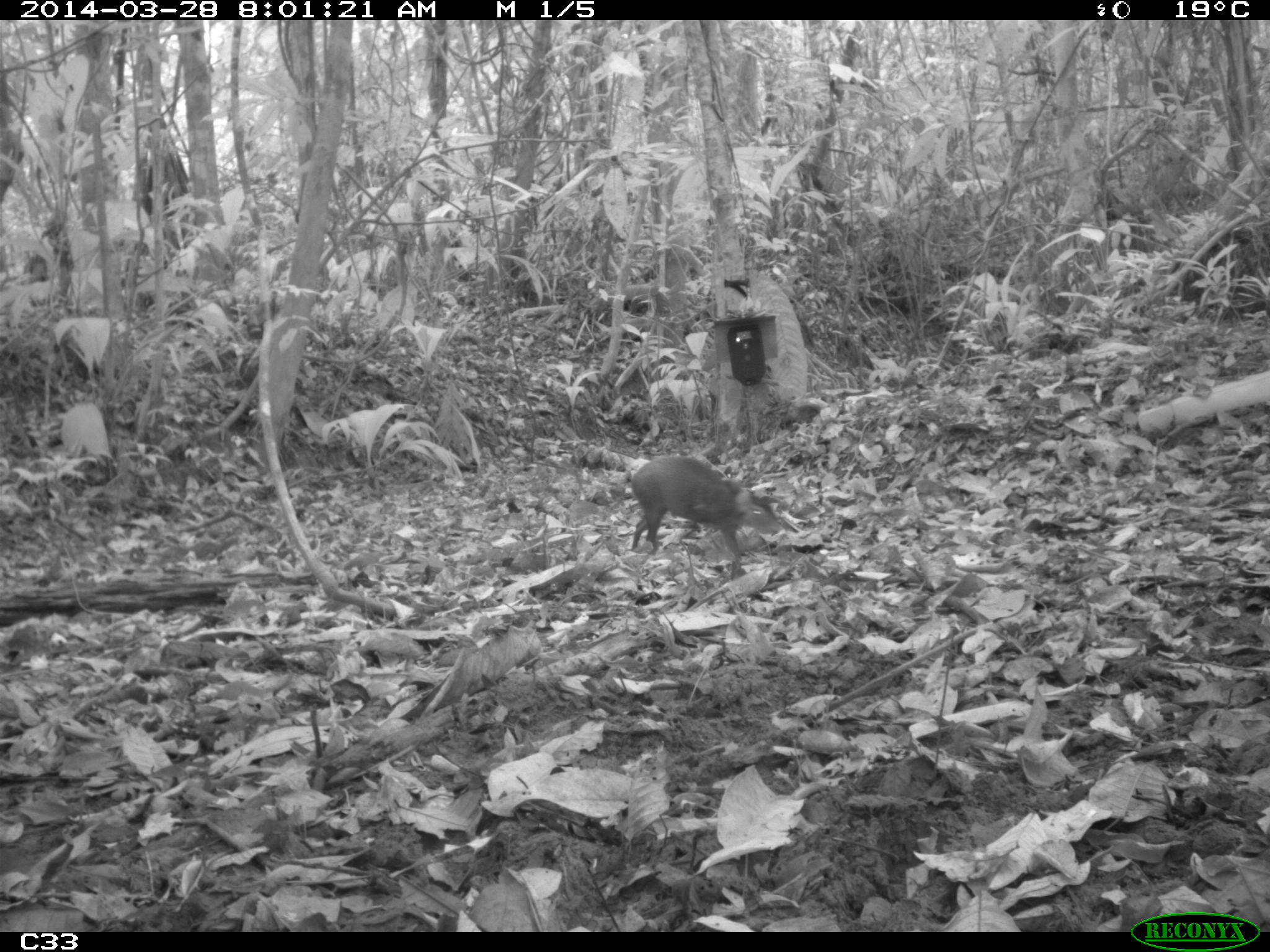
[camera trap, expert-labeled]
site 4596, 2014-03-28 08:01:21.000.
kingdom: Animalia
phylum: Chordata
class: Mammalia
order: Rodentia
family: Dasyproctidae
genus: Dasyprocta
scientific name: Dasyprocta leporina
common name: red-rumped agouti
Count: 1.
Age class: adult.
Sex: male.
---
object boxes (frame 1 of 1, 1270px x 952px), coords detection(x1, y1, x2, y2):
dasyprocta leporina: detection(631, 455, 783, 580)